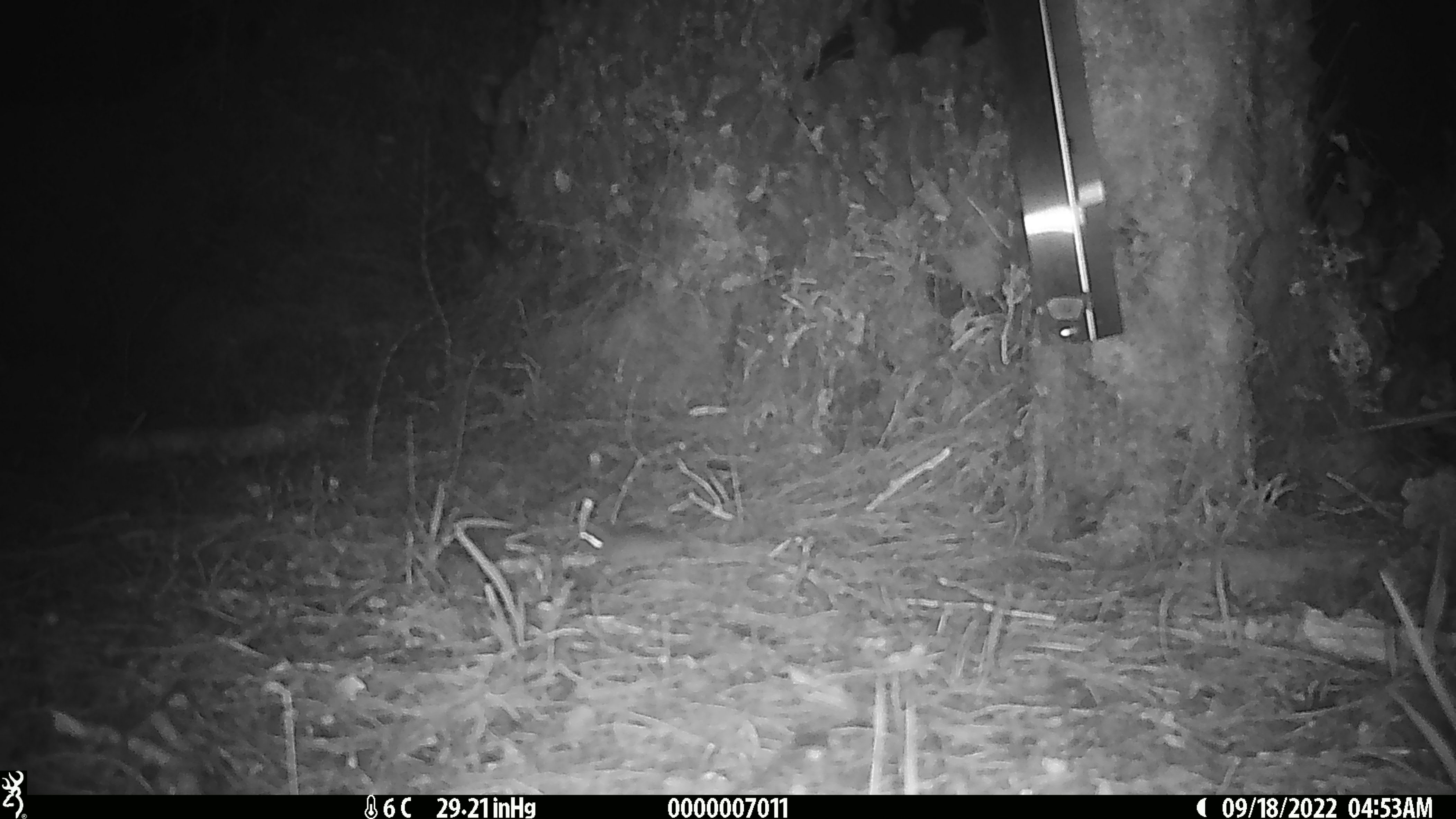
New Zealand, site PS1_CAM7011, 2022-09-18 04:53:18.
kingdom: Animalia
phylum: Chordata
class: Mammalia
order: Rodentia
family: Muridae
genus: Mus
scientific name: Mus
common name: mouse